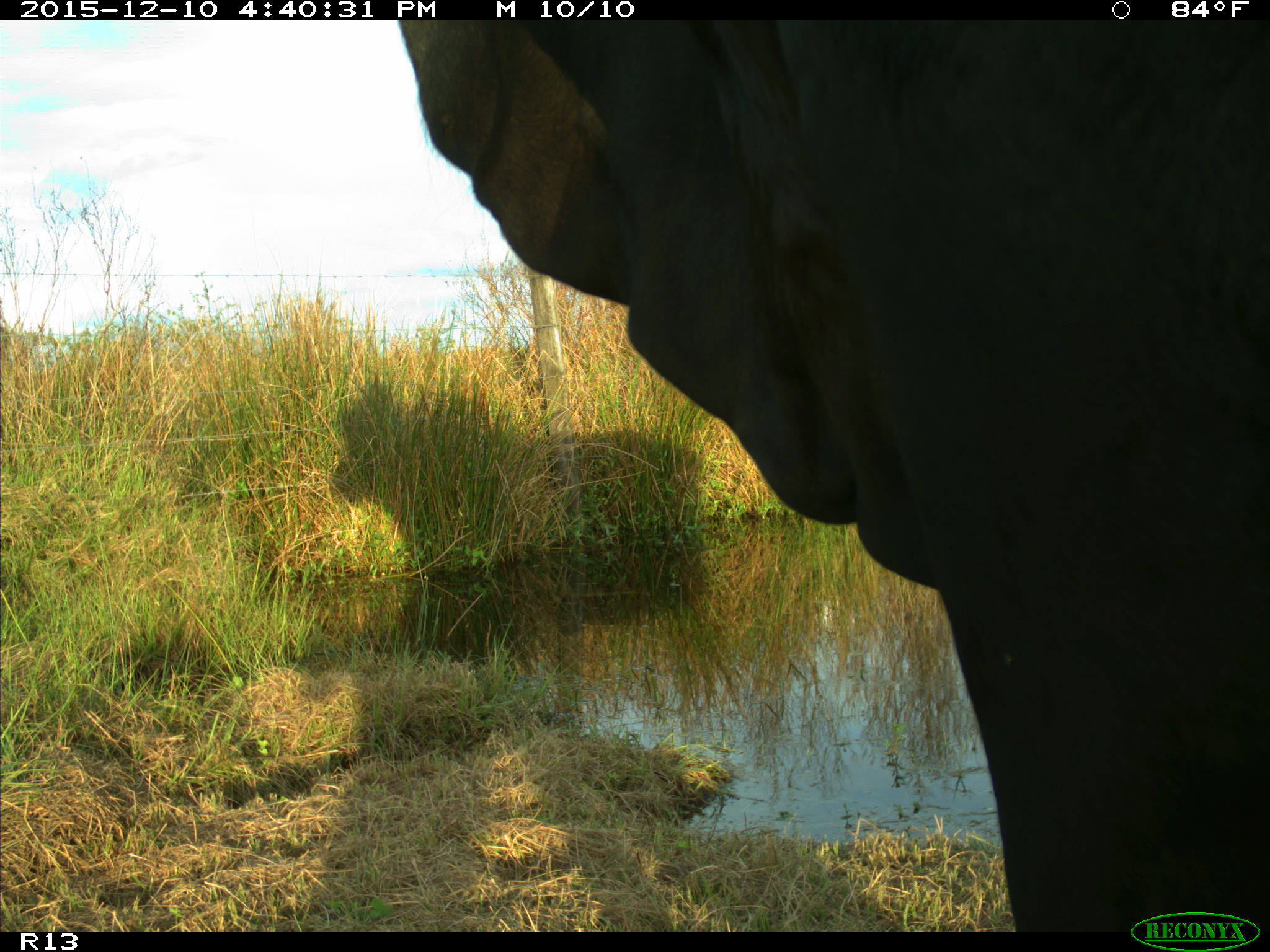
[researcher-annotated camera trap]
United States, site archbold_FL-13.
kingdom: Animalia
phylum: Chordata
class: Mammalia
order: Artiodactyla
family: Bovidae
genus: Bos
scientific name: Bos taurus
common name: domestic cow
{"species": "Bos taurus (domestic cow)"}